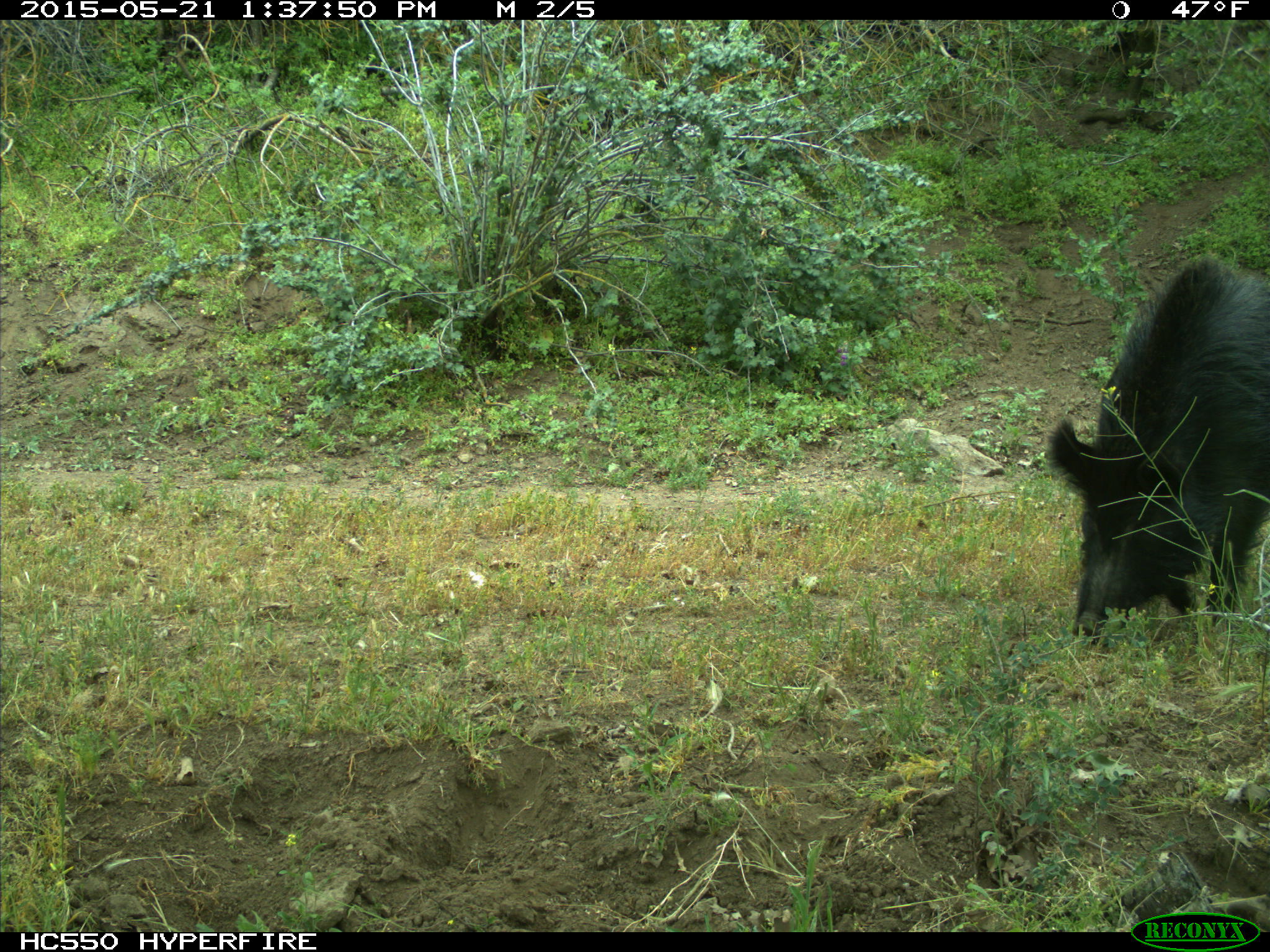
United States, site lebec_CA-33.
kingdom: Animalia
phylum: Chordata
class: Mammalia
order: Artiodactyla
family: Suidae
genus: Sus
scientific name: Sus scrofa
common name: wild boar